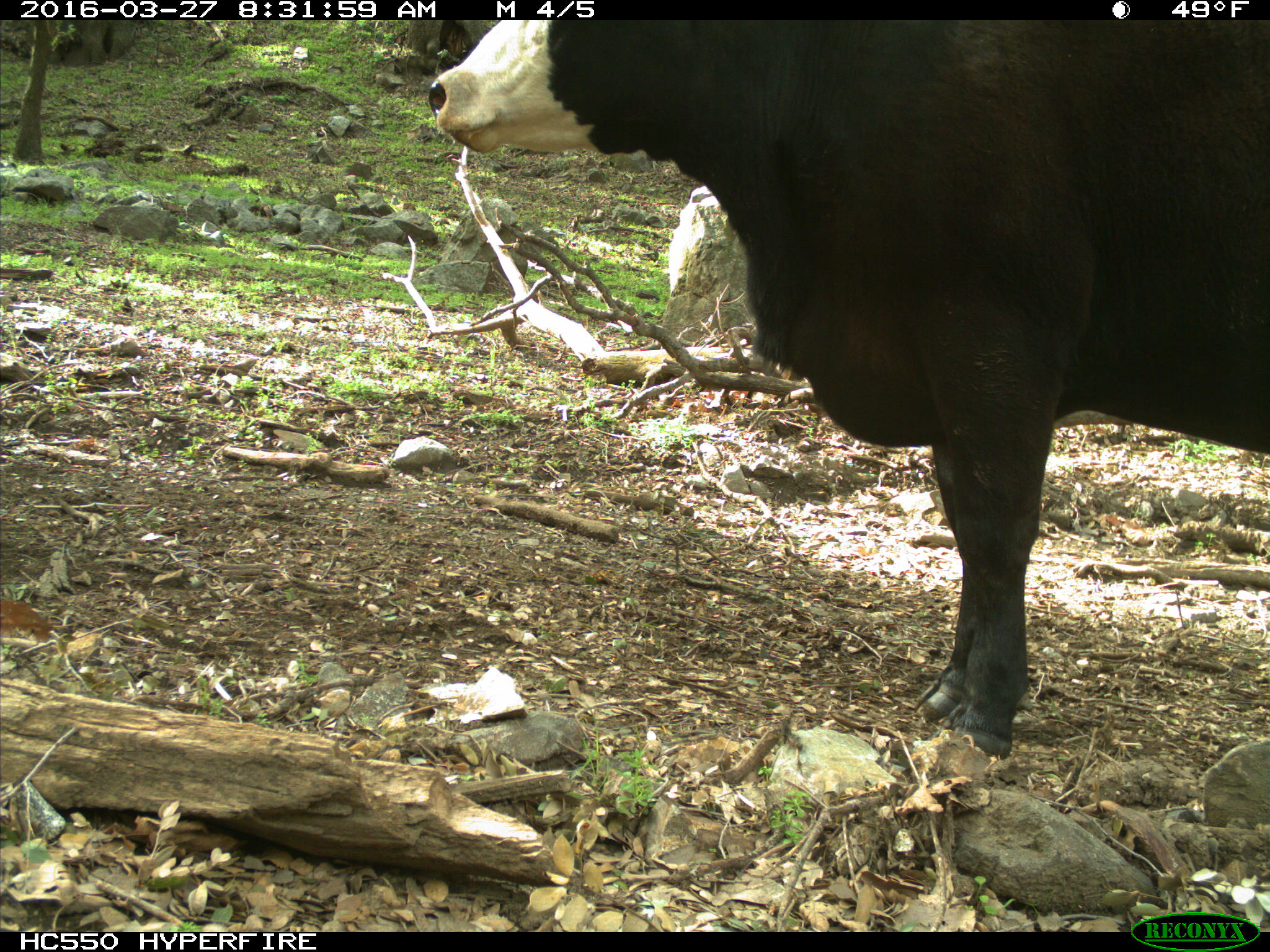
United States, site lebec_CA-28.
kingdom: Animalia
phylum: Chordata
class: Mammalia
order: Artiodactyla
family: Bovidae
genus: Bos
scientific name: Bos taurus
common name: domestic cow